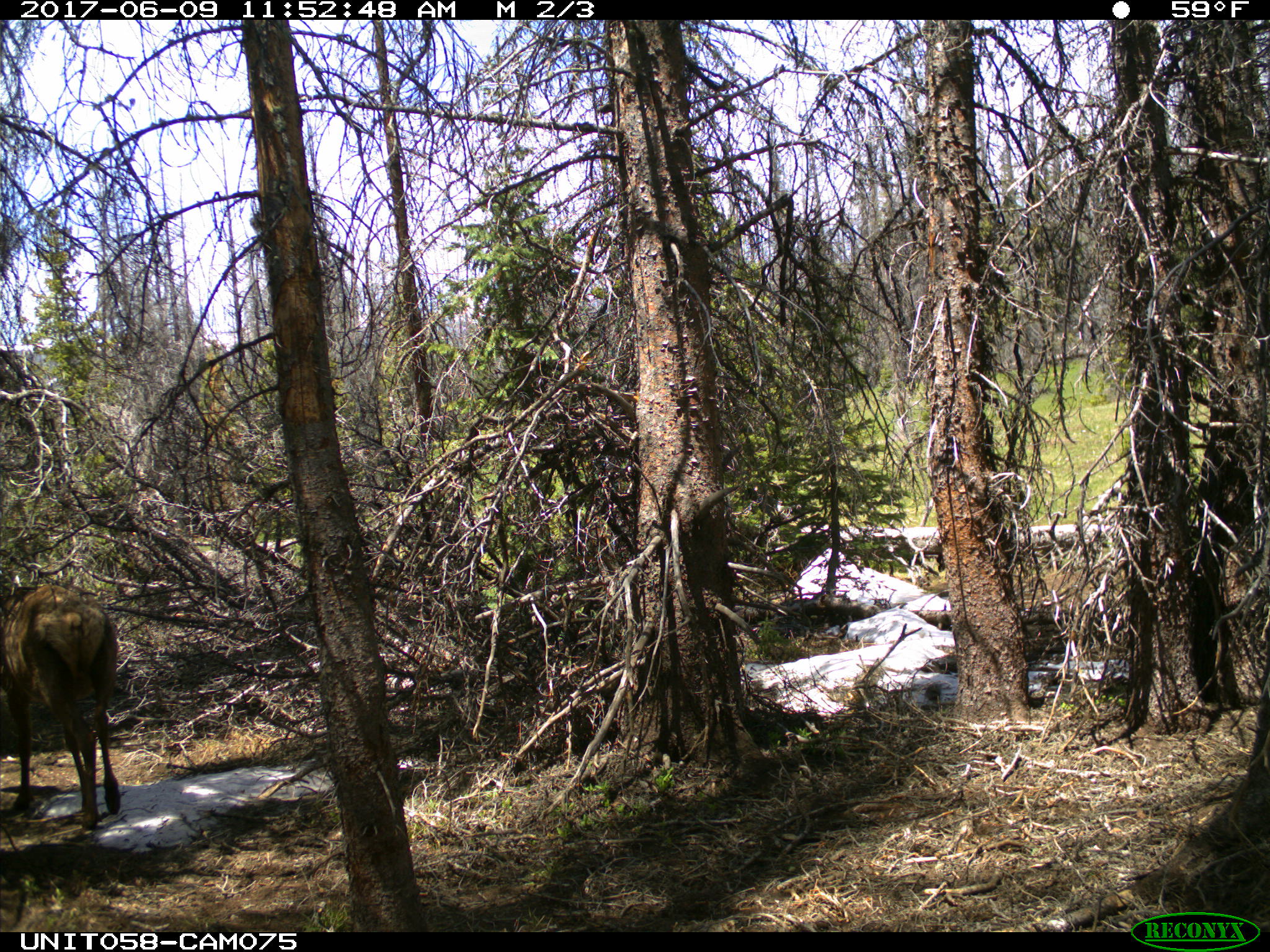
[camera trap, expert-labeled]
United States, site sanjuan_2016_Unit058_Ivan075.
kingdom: Animalia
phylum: Chordata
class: Mammalia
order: Artiodactyla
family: Cervidae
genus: Cervus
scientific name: Cervus elaphus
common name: red deer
Cervus elaphus (red deer).